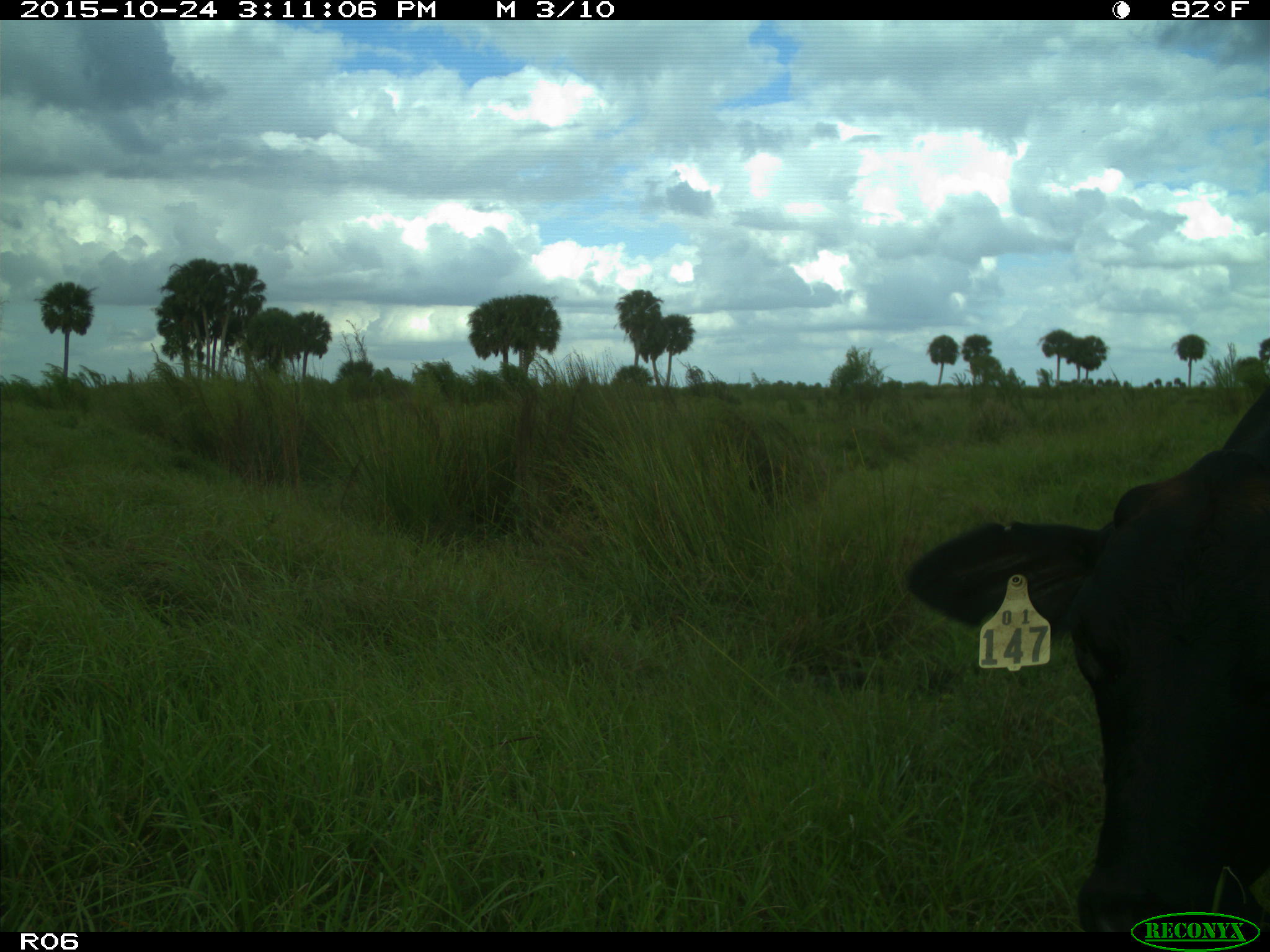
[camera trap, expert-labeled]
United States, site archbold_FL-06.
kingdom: Animalia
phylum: Chordata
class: Mammalia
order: Artiodactyla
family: Bovidae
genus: Bos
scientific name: Bos taurus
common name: domestic cow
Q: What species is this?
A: Bos taurus (domestic cow).